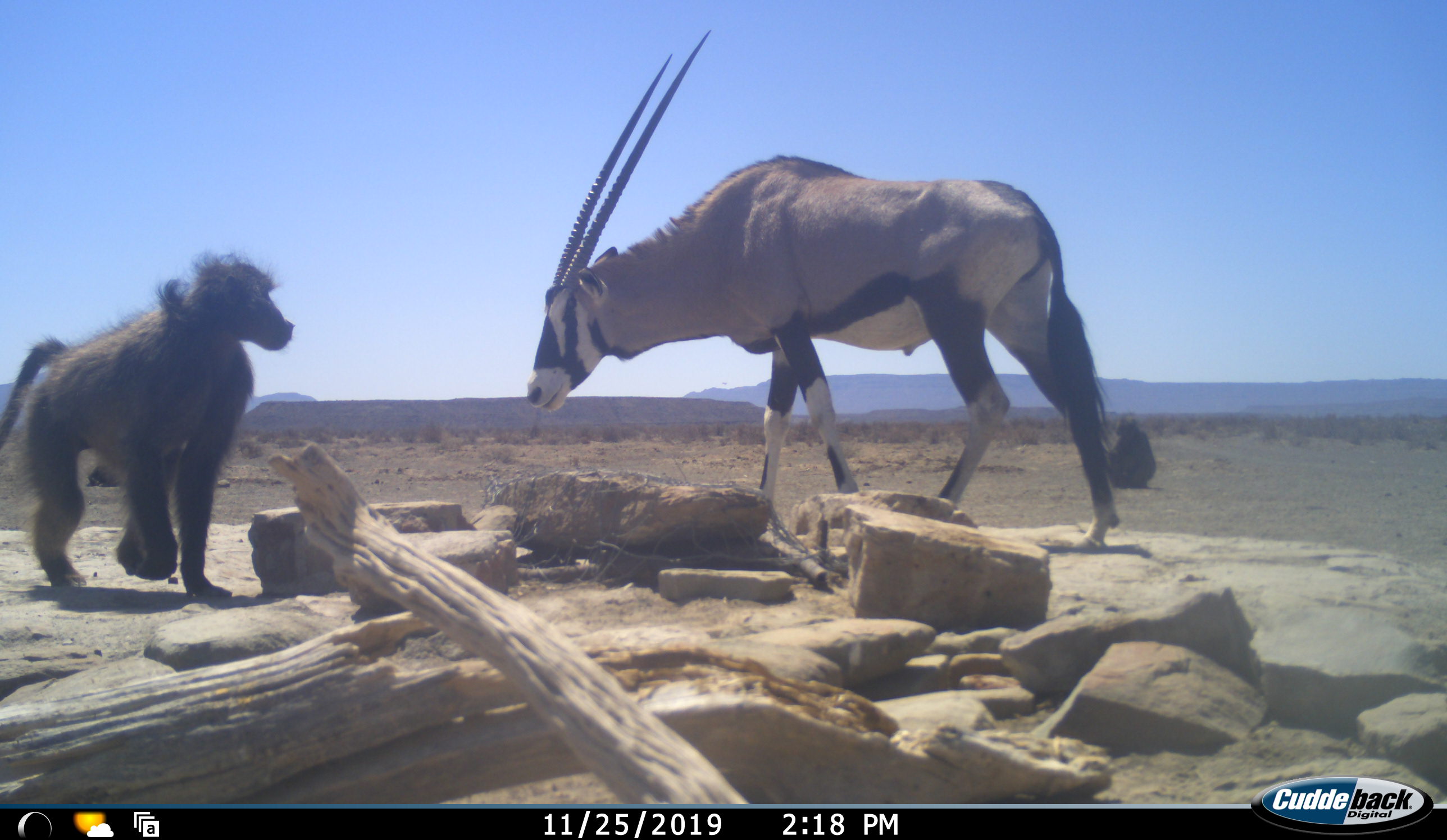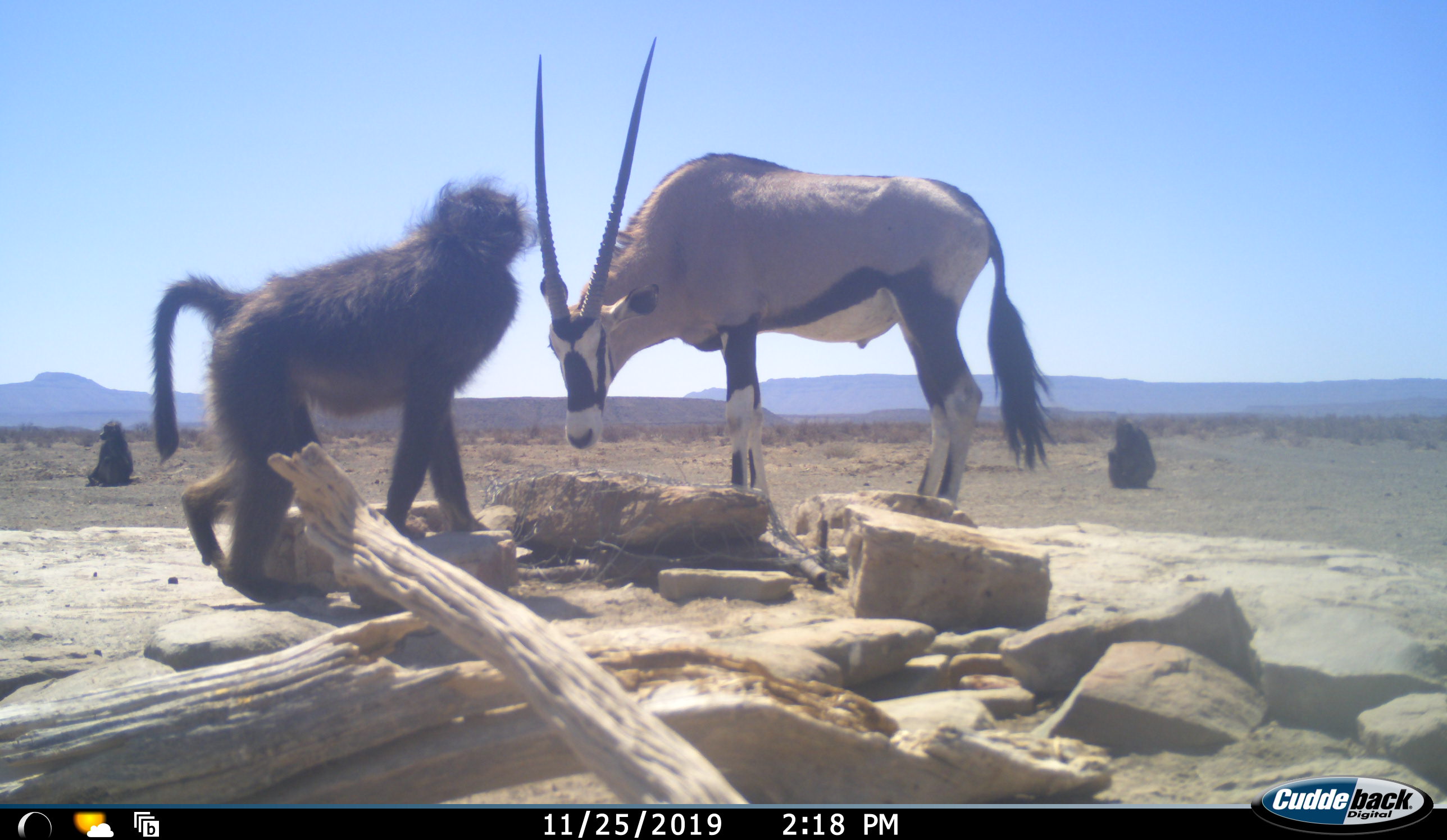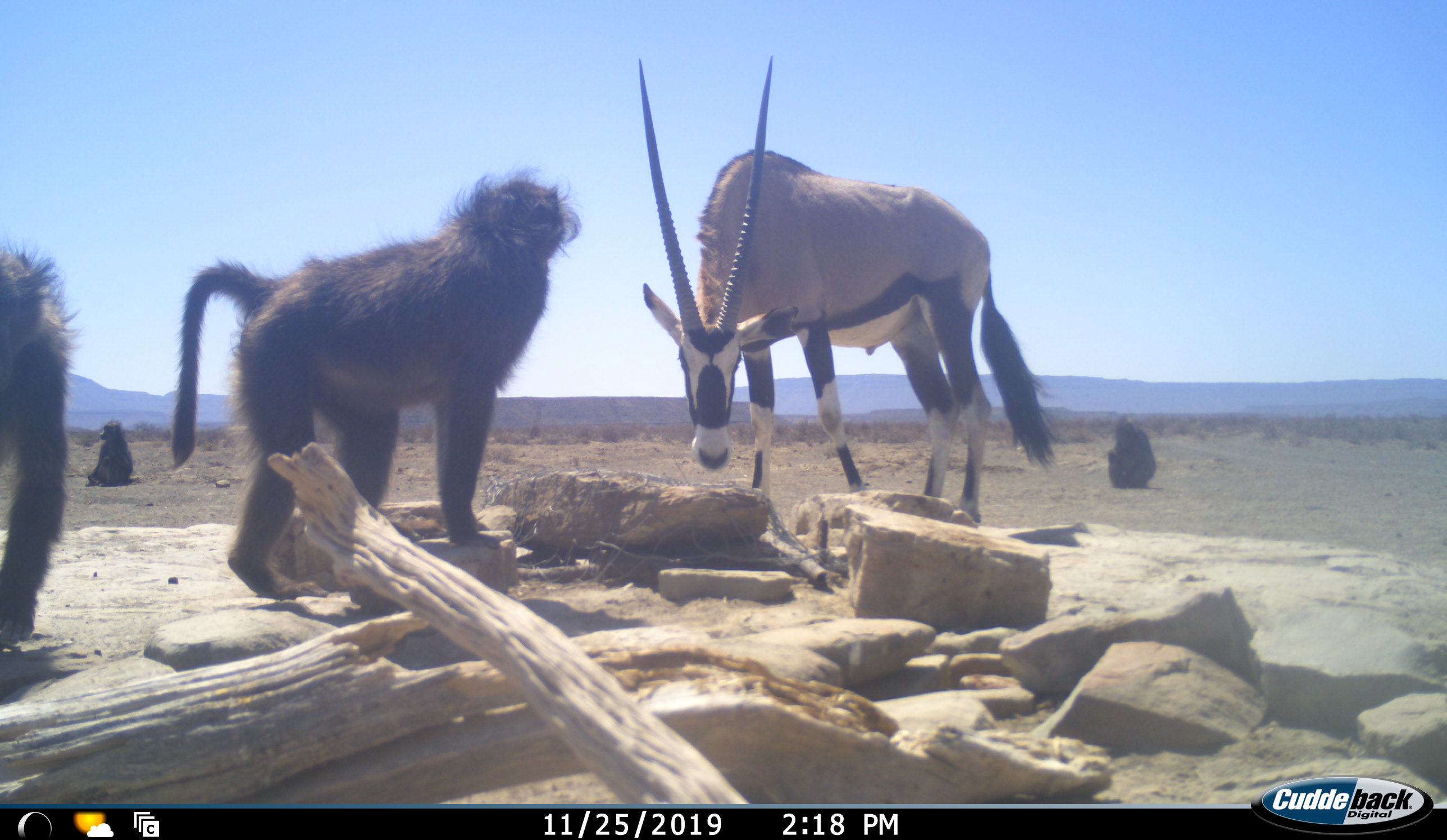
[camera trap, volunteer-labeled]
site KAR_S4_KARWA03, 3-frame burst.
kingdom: Animalia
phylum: Chordata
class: Mammalia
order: Primates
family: Cercopithecidae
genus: Papio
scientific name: Papio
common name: baboon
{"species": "baboon (Papio)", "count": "4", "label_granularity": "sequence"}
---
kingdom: Animalia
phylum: Chordata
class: Mammalia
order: Artiodactyla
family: Bovidae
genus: Oryx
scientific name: Oryx gazella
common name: gemsbok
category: oryx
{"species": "oryx (gemsbok) (Oryx gazella)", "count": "1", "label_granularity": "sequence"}